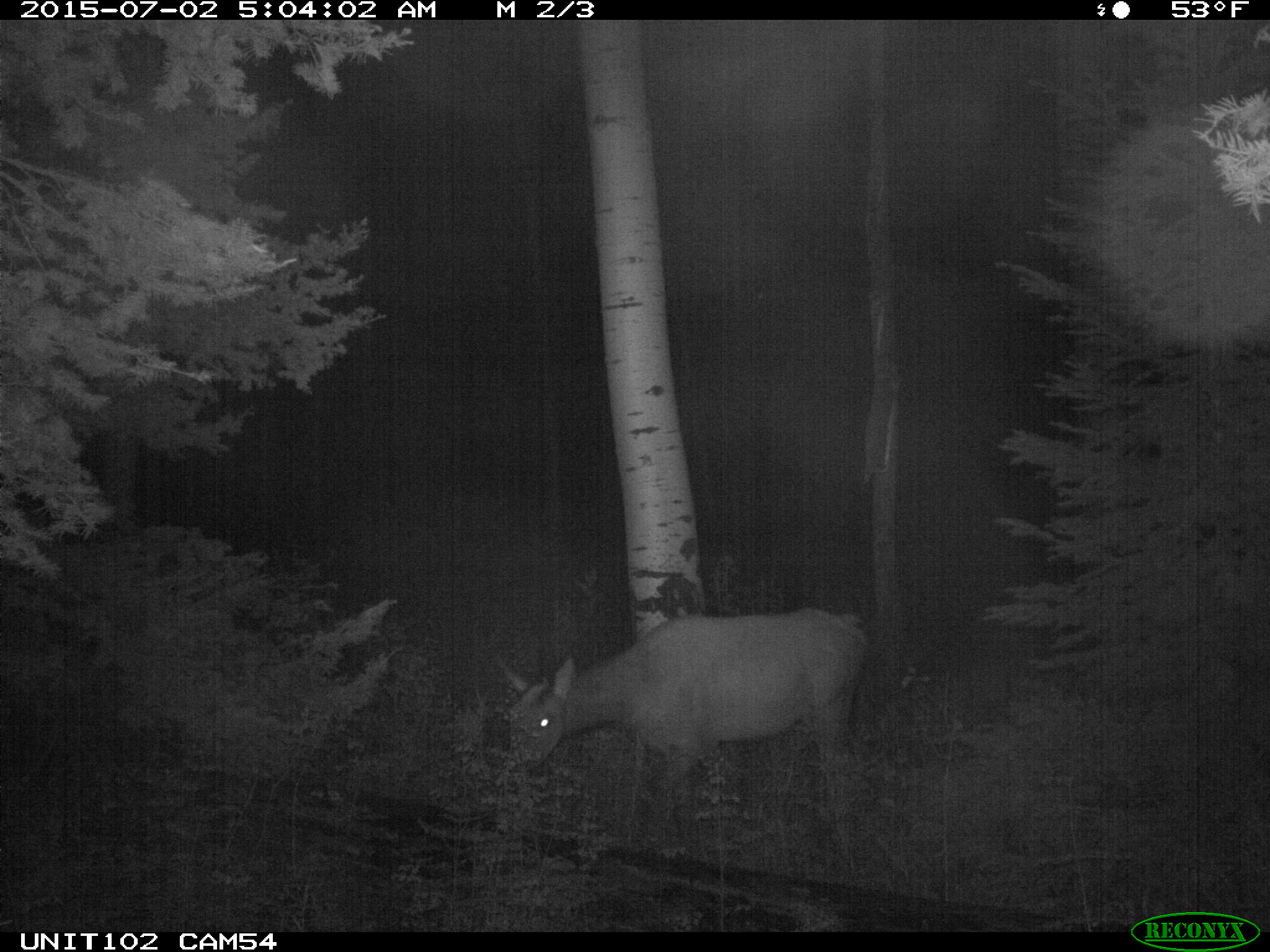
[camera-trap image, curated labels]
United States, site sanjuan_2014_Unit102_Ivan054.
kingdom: Animalia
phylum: Chordata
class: Mammalia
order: Artiodactyla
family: Cervidae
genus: Cervus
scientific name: Cervus elaphus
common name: red deer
Cervus elaphus (red deer).